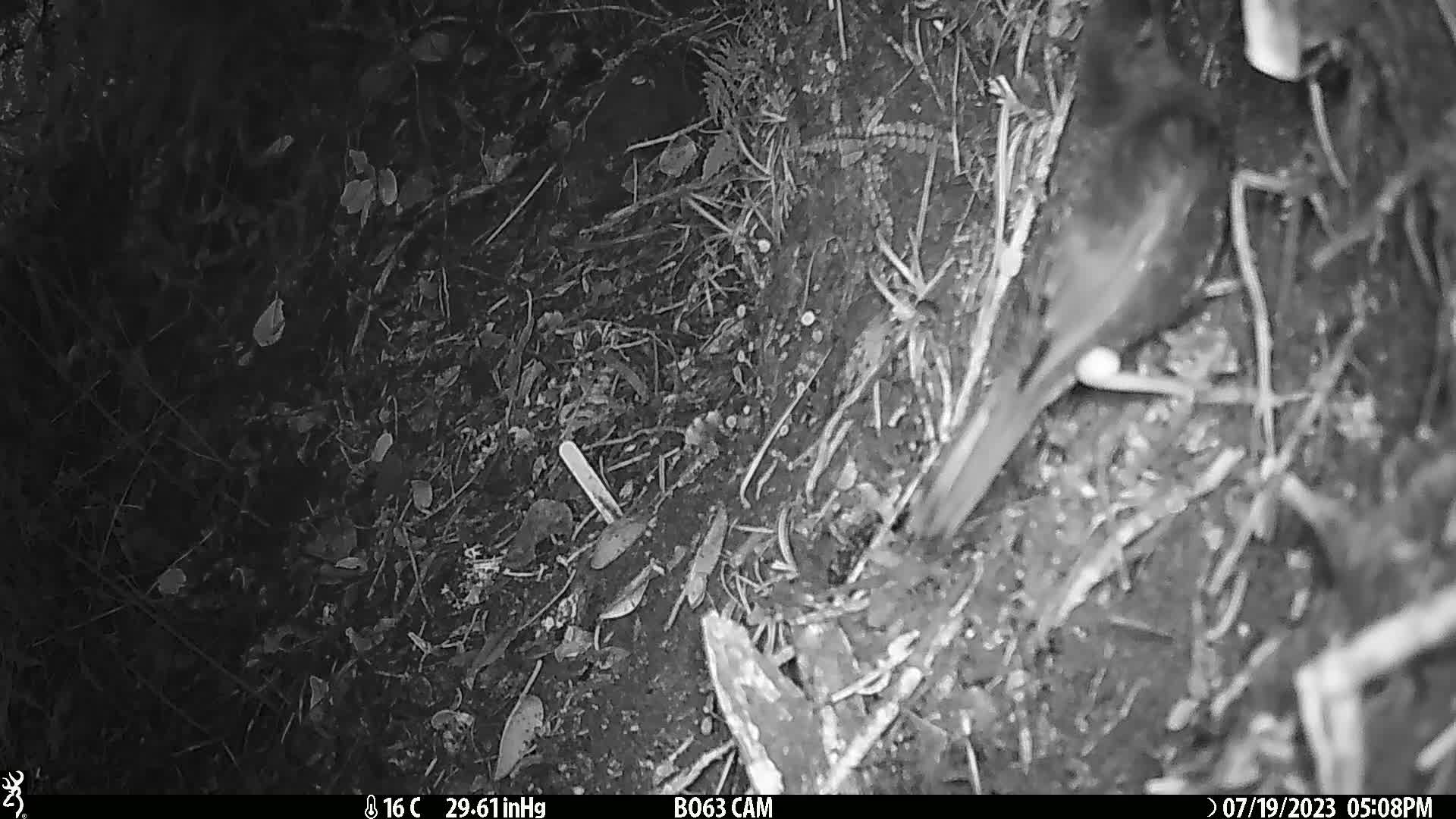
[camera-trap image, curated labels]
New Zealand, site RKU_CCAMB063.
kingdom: Animalia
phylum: Chordata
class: Aves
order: Passeriformes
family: Turdidae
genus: Turdus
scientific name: Turdus merula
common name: eurasian blackbird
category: blackbird